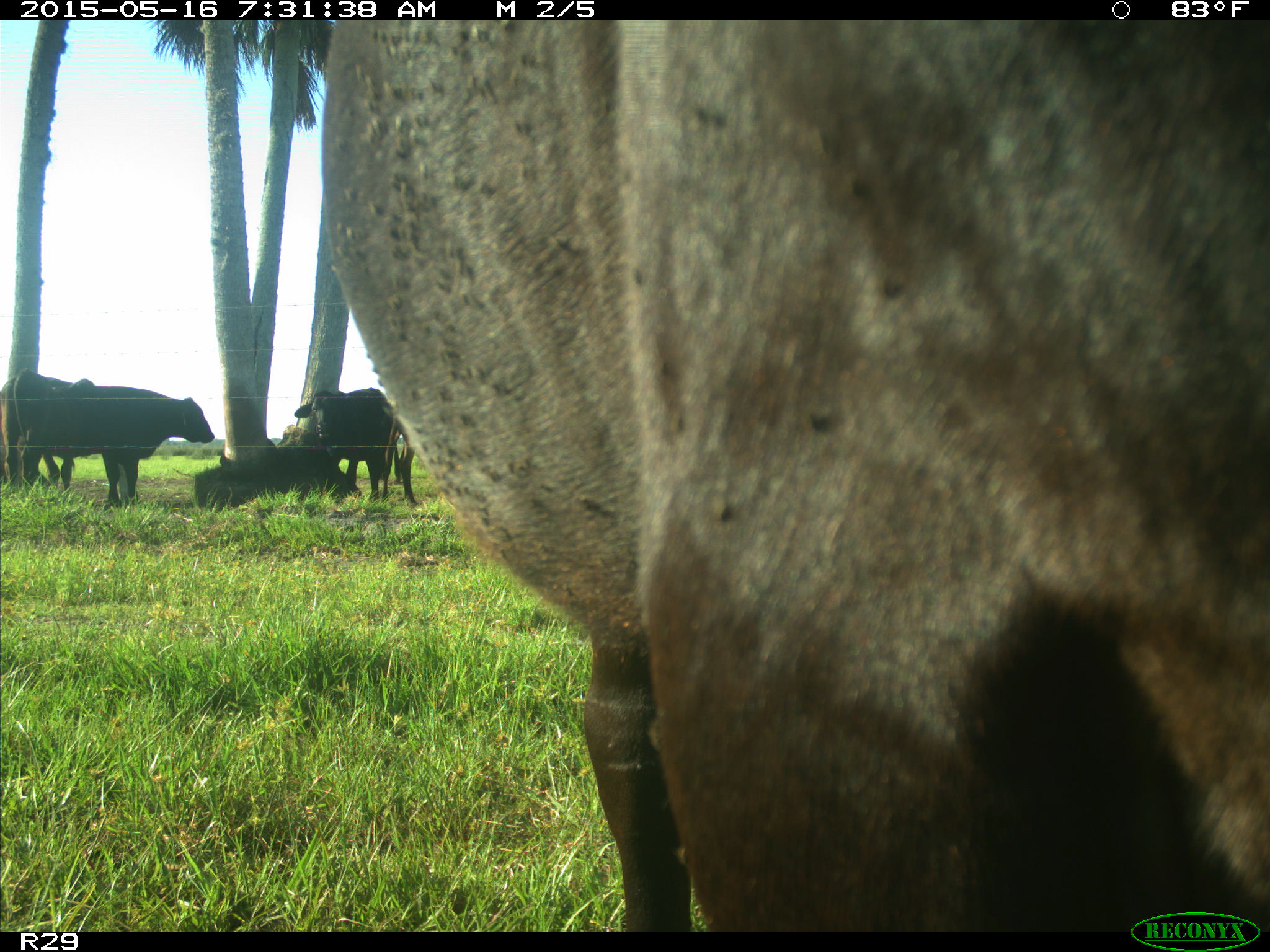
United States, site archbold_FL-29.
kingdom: Animalia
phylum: Chordata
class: Mammalia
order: Artiodactyla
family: Bovidae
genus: Bos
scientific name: Bos taurus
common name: domestic cow